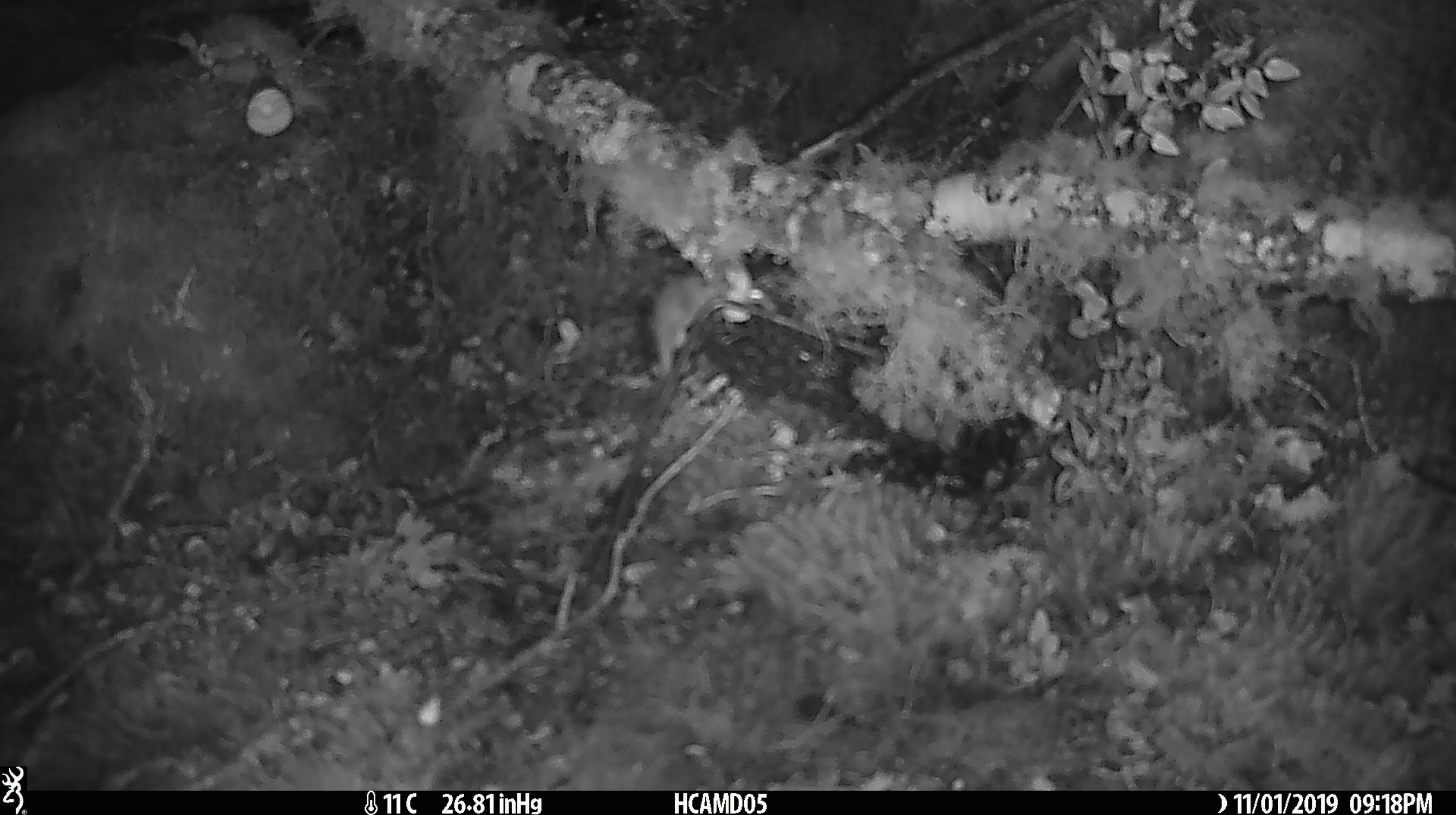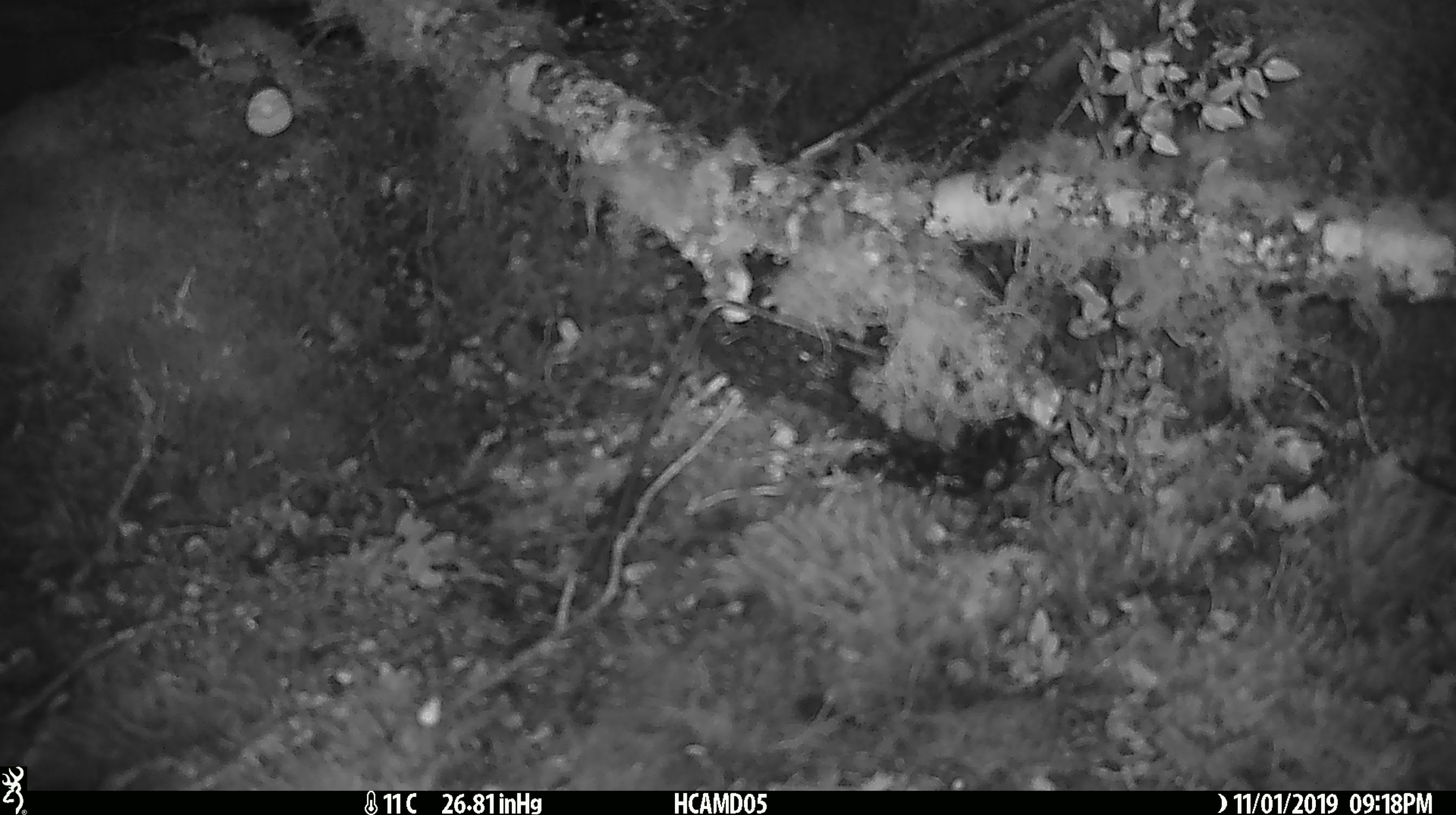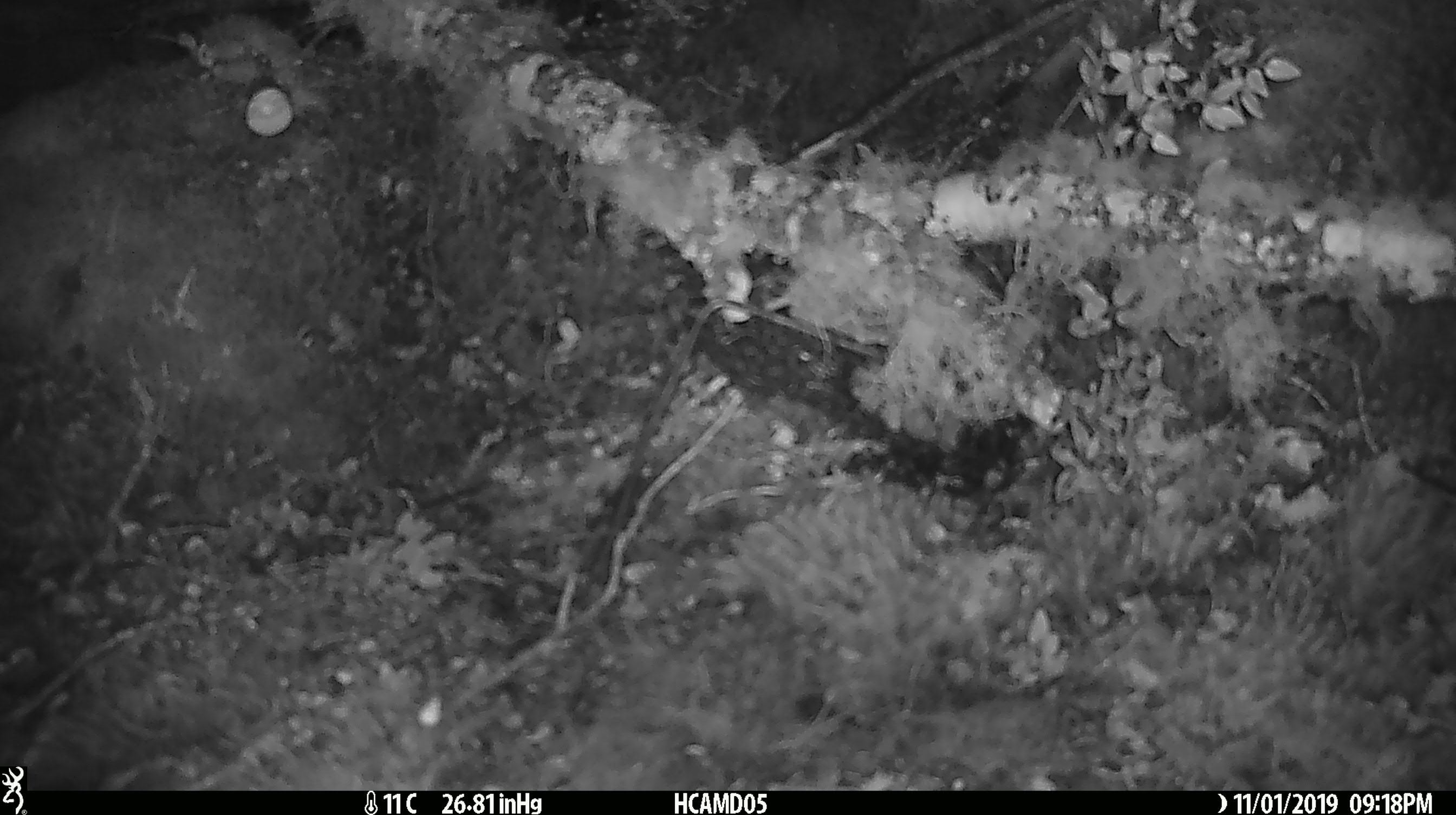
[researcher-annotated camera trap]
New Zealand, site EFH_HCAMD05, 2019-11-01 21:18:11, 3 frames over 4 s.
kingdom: Animalia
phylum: Chordata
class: Mammalia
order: Rodentia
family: Muridae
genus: Mus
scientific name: Mus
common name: mouse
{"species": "mouse (Mus)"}